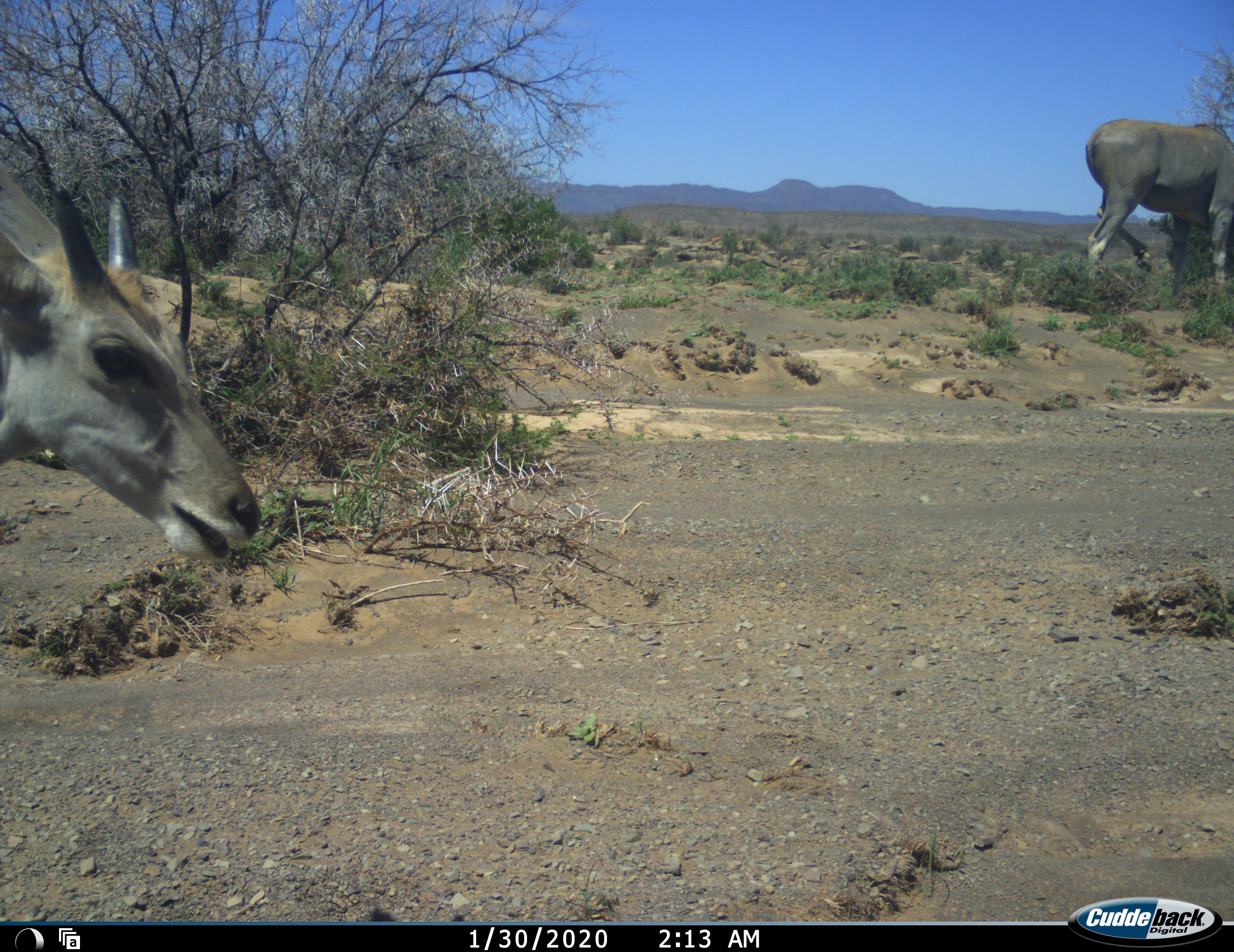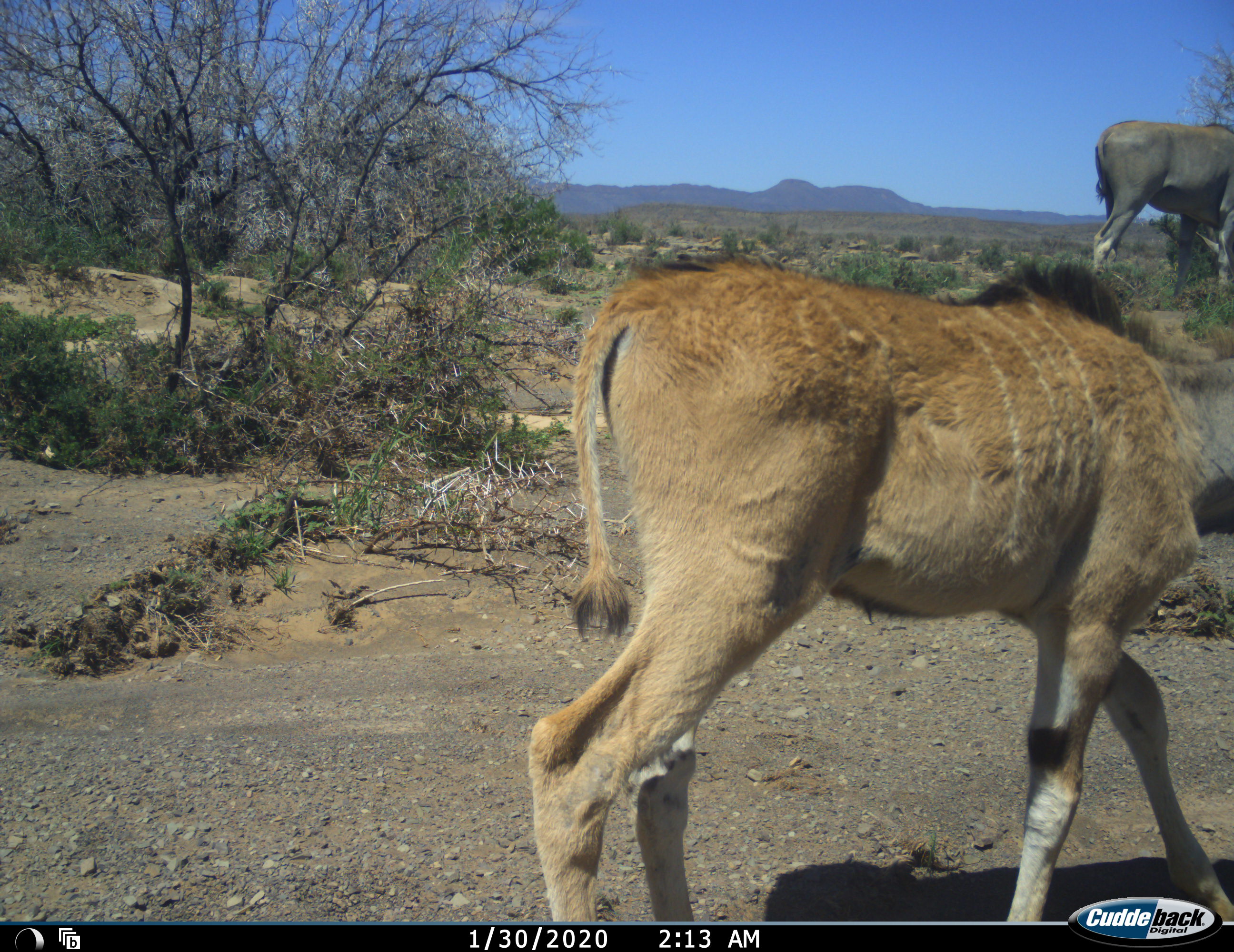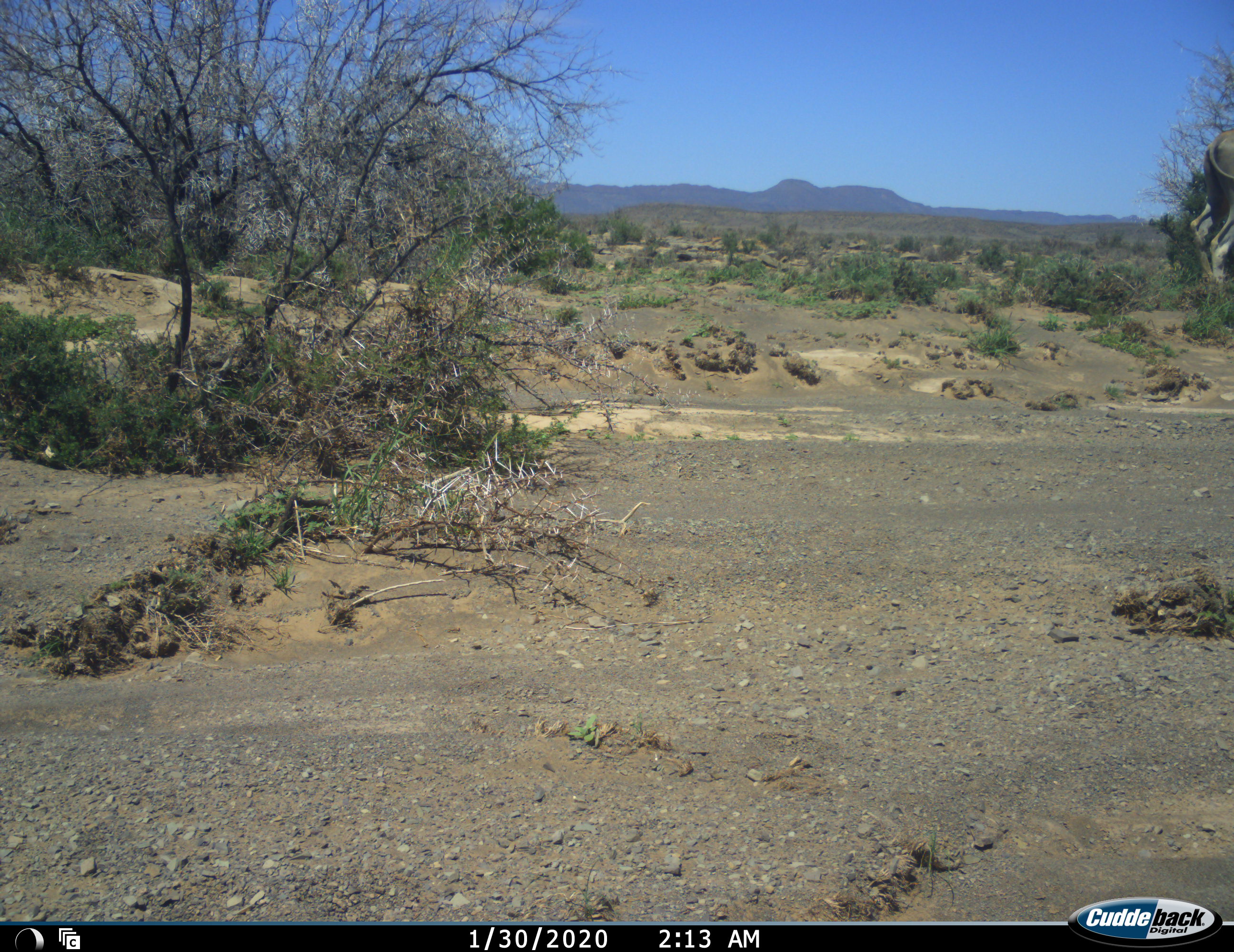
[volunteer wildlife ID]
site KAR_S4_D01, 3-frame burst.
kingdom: Animalia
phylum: Chordata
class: Mammalia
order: Artiodactyla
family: Bovidae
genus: Tragelaphus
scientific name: Tragelaphus oryx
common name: eland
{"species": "eland (Tragelaphus oryx)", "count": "2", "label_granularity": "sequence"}